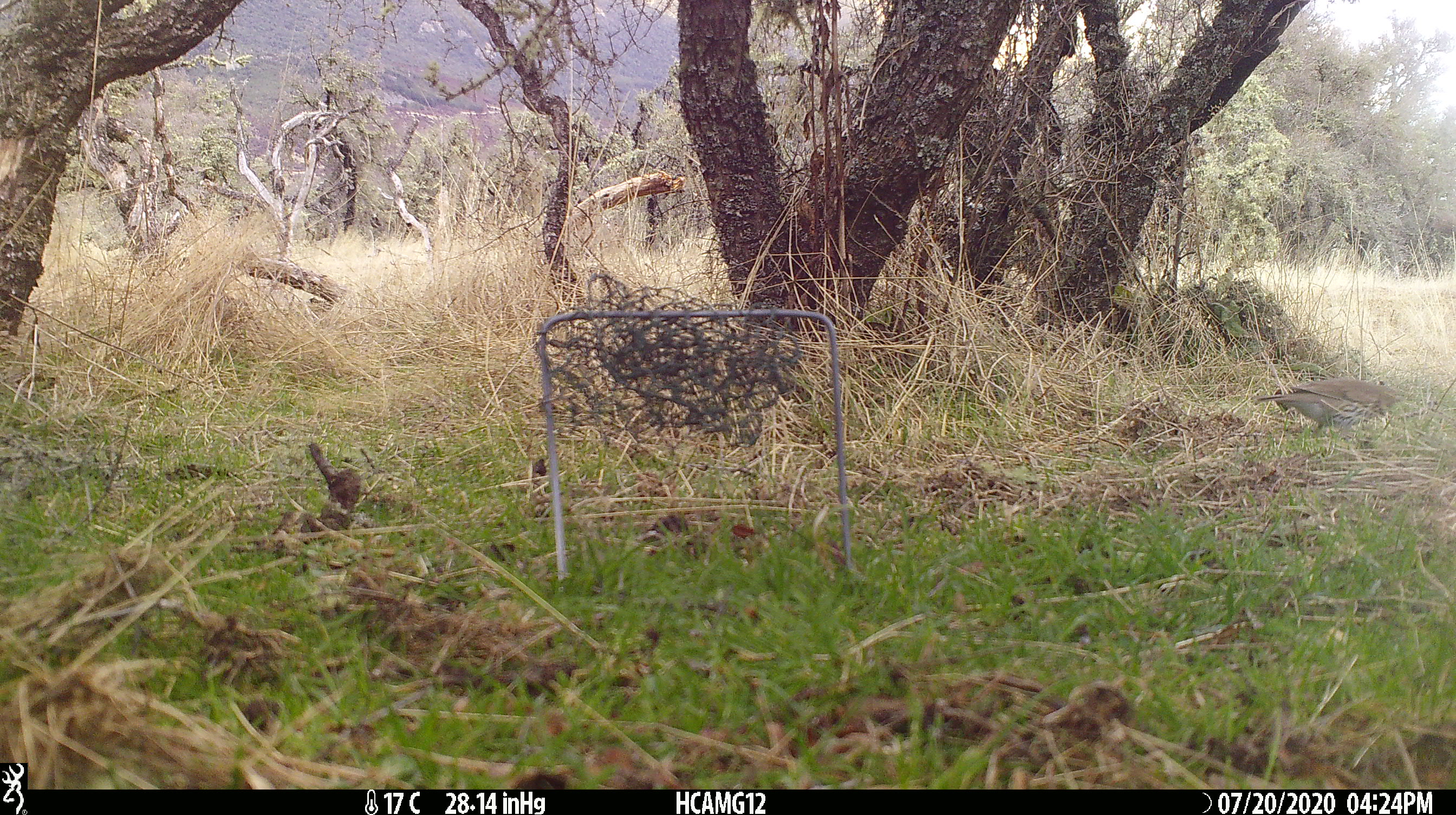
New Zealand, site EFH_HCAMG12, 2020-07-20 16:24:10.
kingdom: Animalia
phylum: Chordata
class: Aves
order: Passeriformes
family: Turdidae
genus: Turdus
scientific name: Turdus philomelos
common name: song thrush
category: thrush